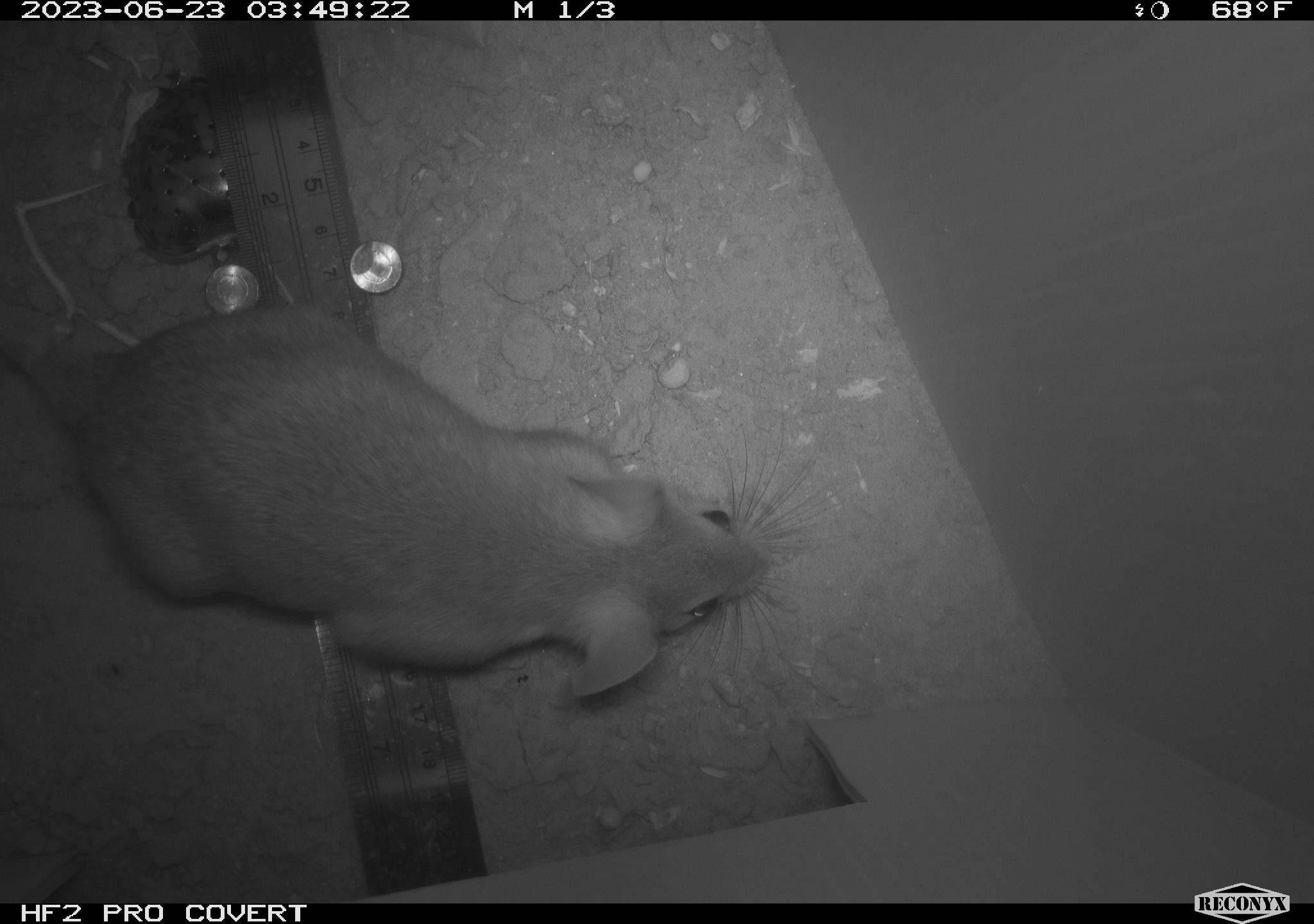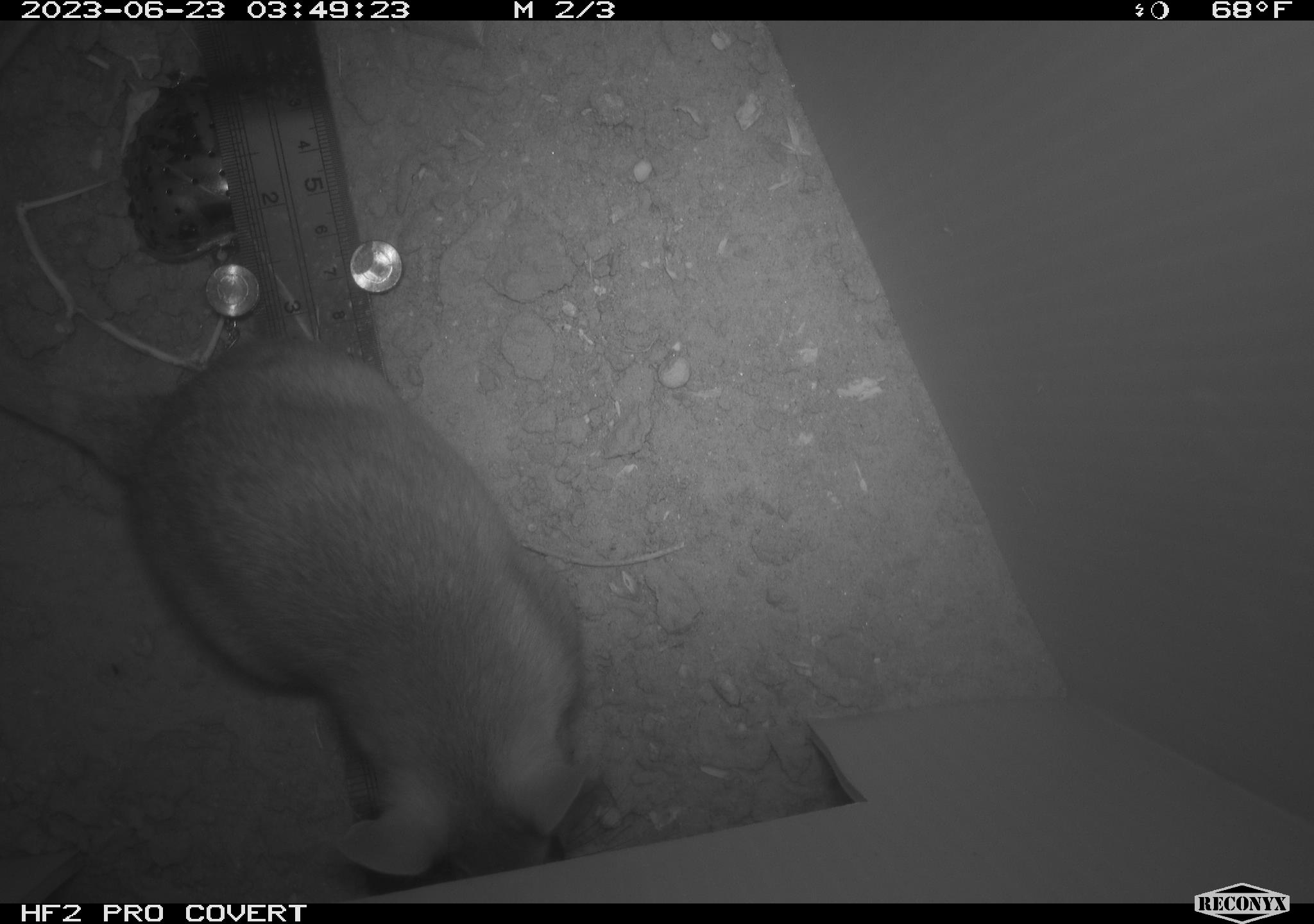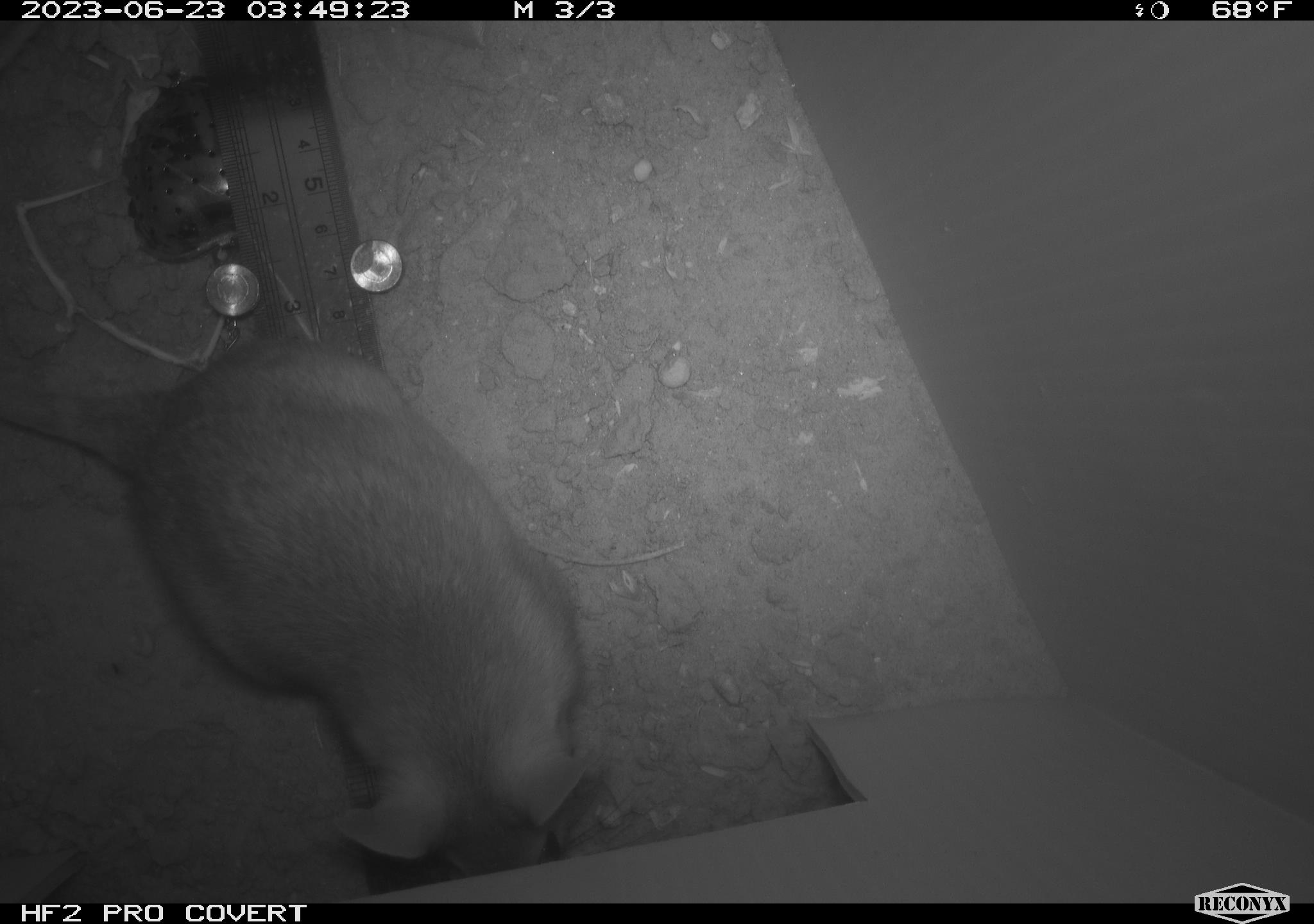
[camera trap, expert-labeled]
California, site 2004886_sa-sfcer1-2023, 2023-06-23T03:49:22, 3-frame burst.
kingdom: Animalia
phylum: Chordata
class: Mammalia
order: Rodentia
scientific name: Rodentia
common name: mouse species